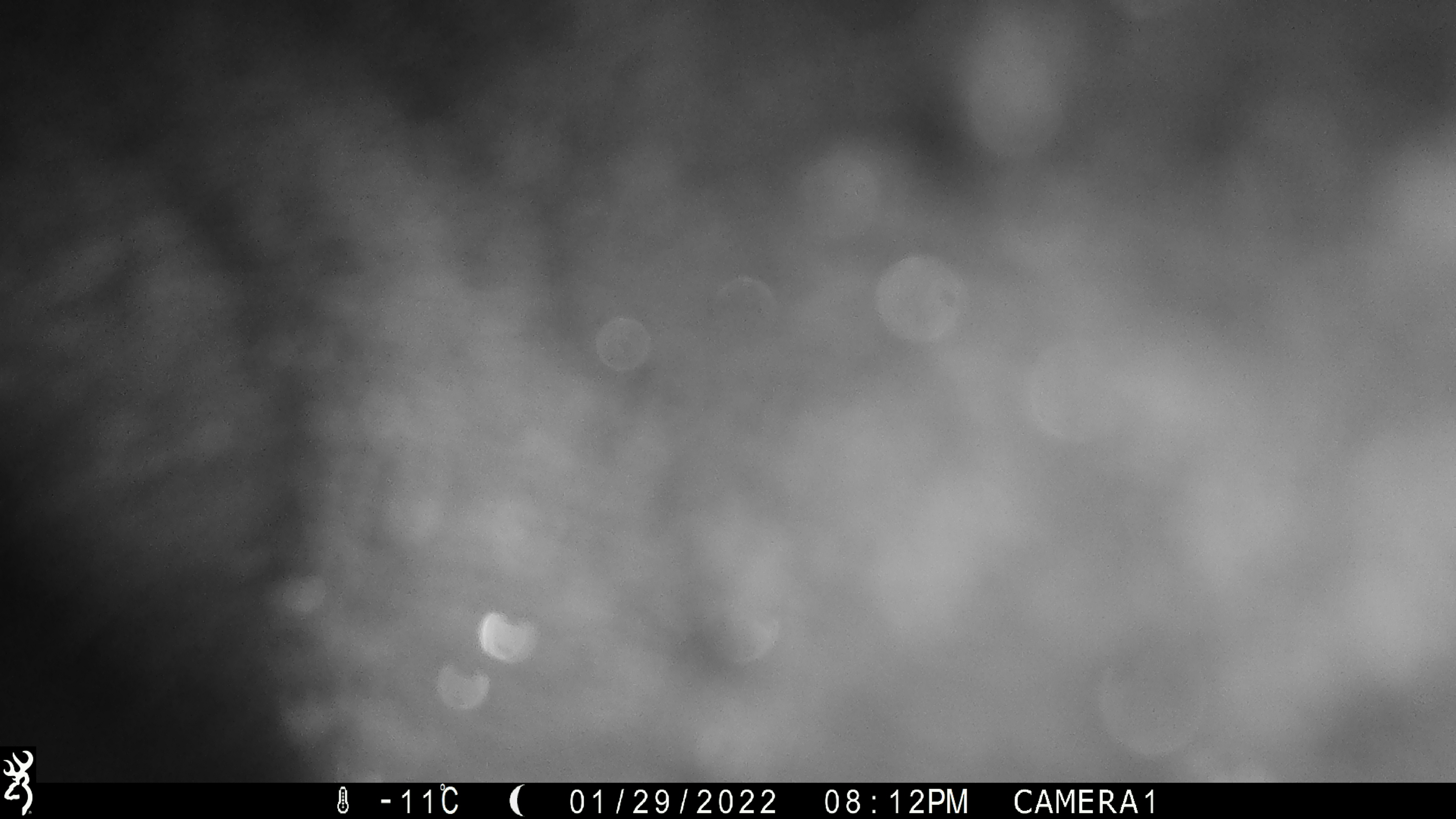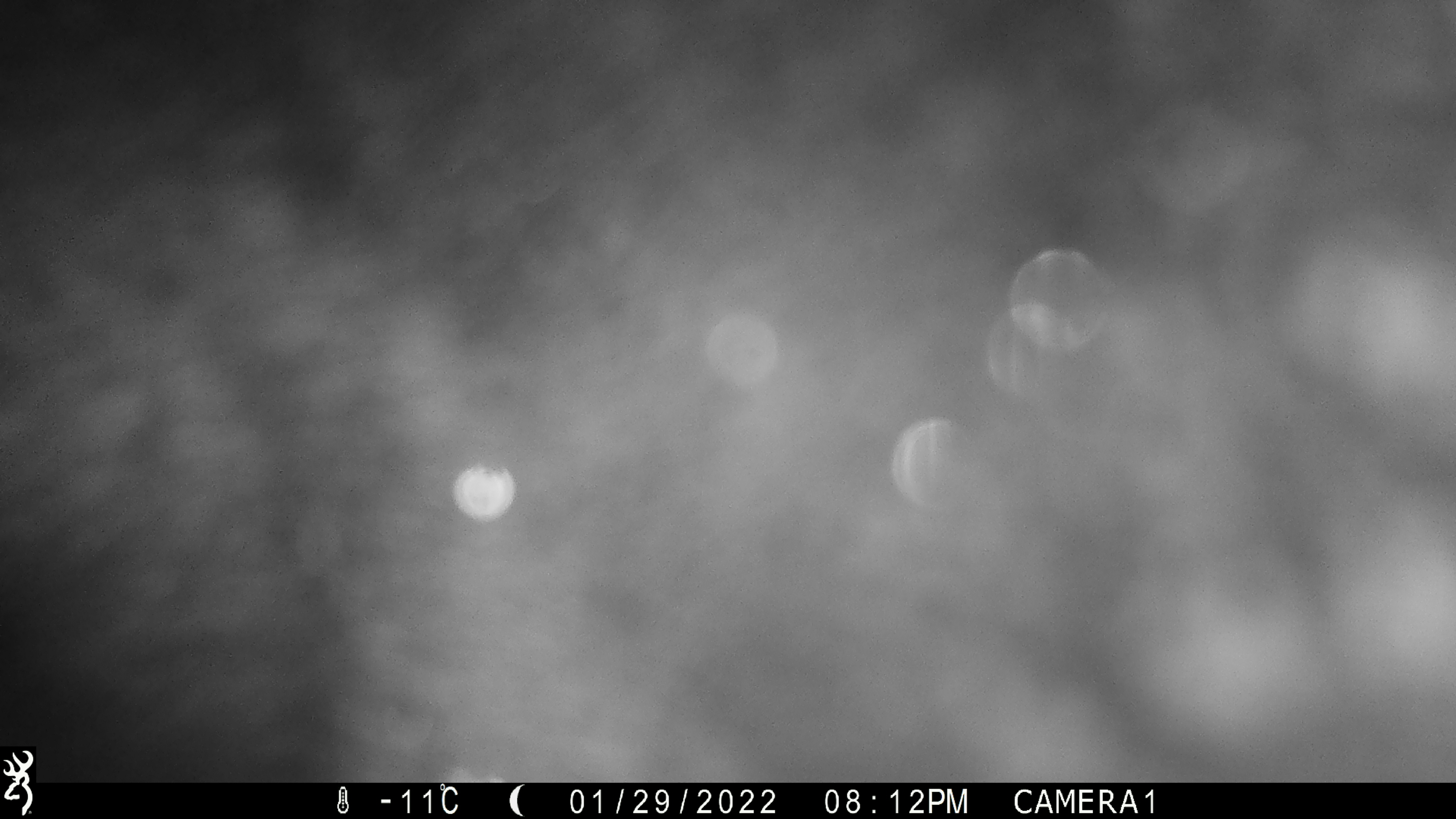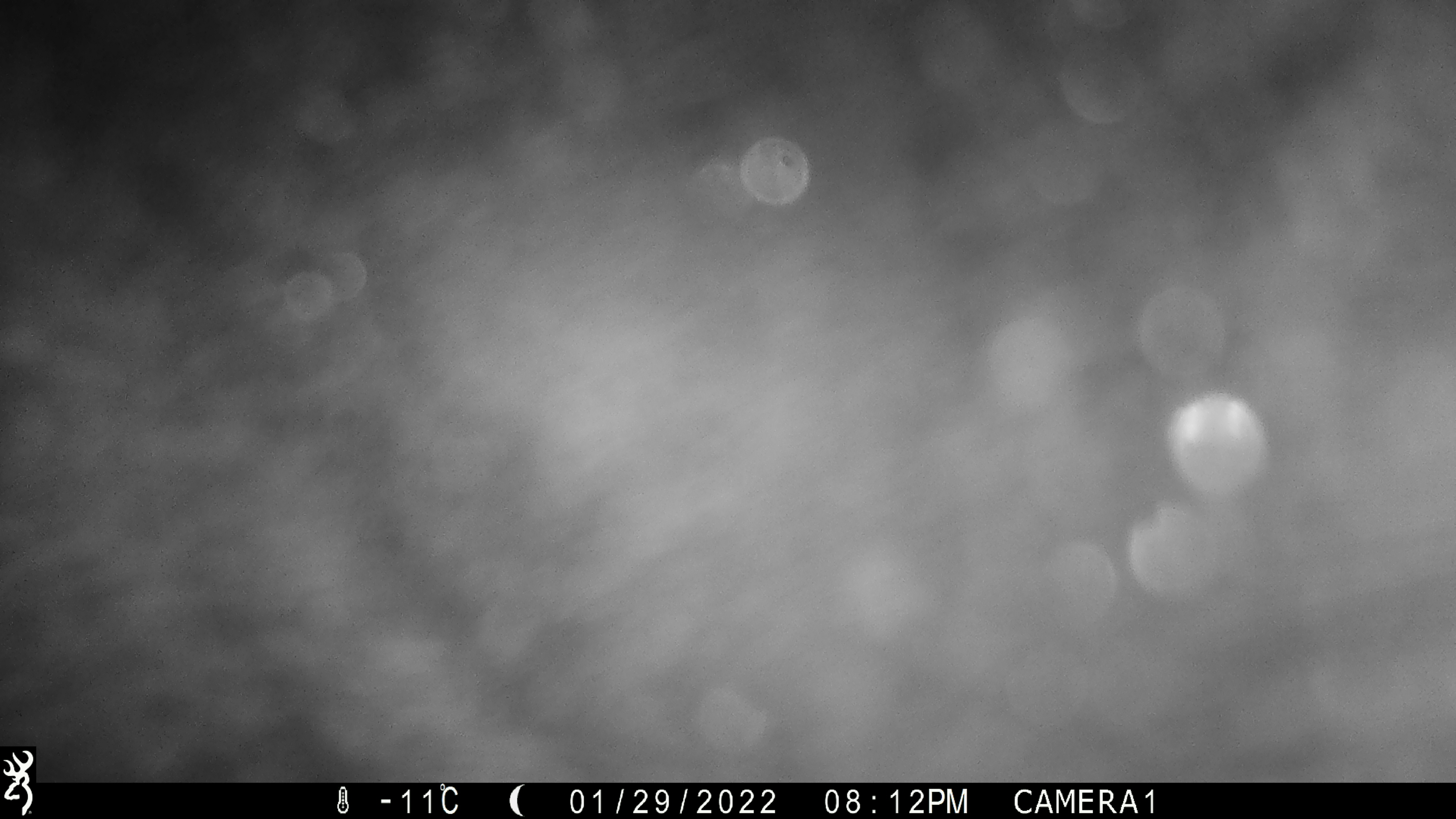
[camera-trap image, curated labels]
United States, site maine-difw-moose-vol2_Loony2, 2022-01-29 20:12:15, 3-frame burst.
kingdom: Animalia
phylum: Chordata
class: Mammalia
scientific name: Mammalia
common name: mammal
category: mammal sp.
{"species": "mammal sp. (mammal) (Mammalia)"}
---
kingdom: Animalia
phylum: Chordata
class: Mammalia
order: Artiodactyla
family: Cervidae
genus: Alces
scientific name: Alces alces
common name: moose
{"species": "moose (Alces alces)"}